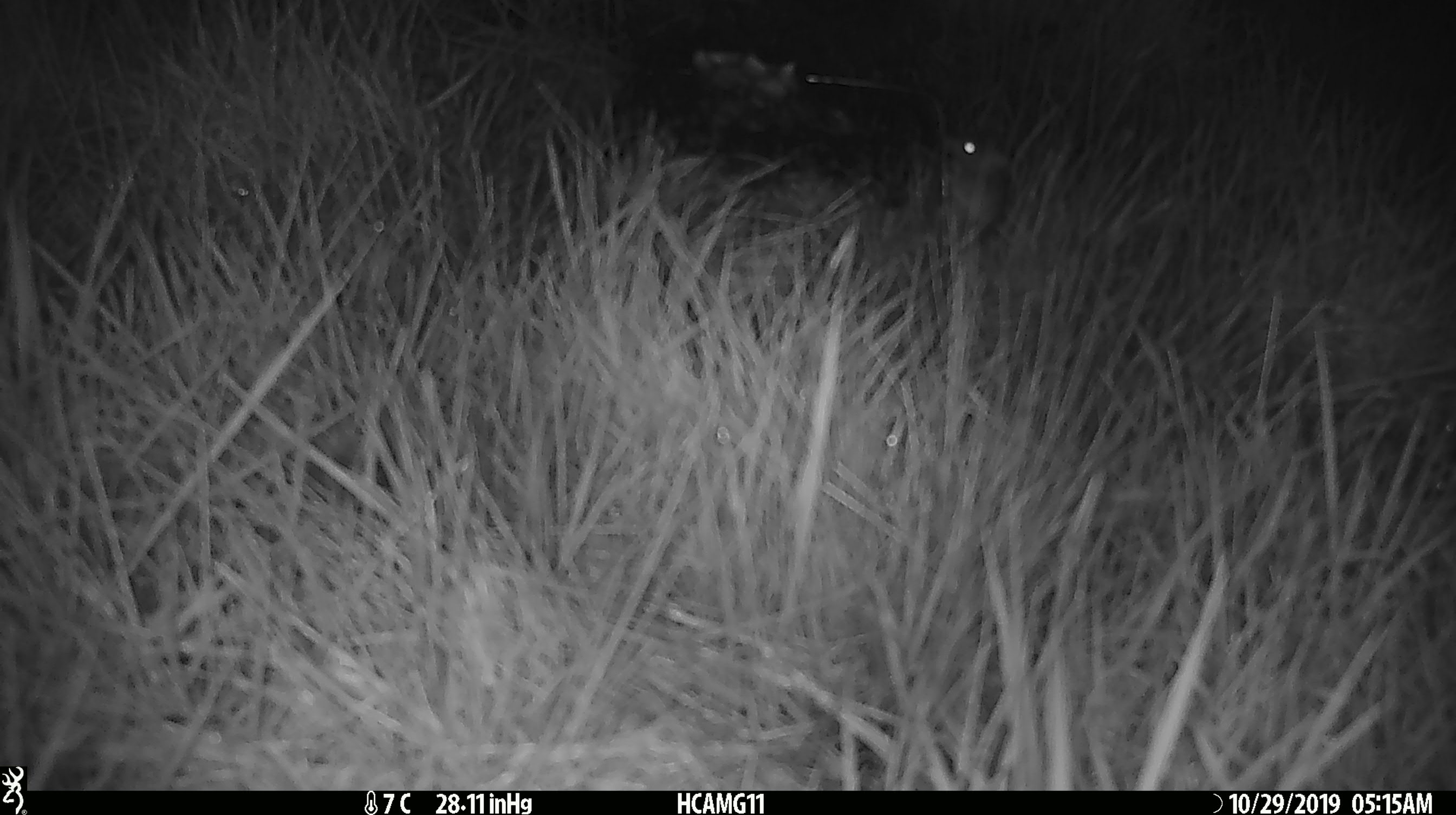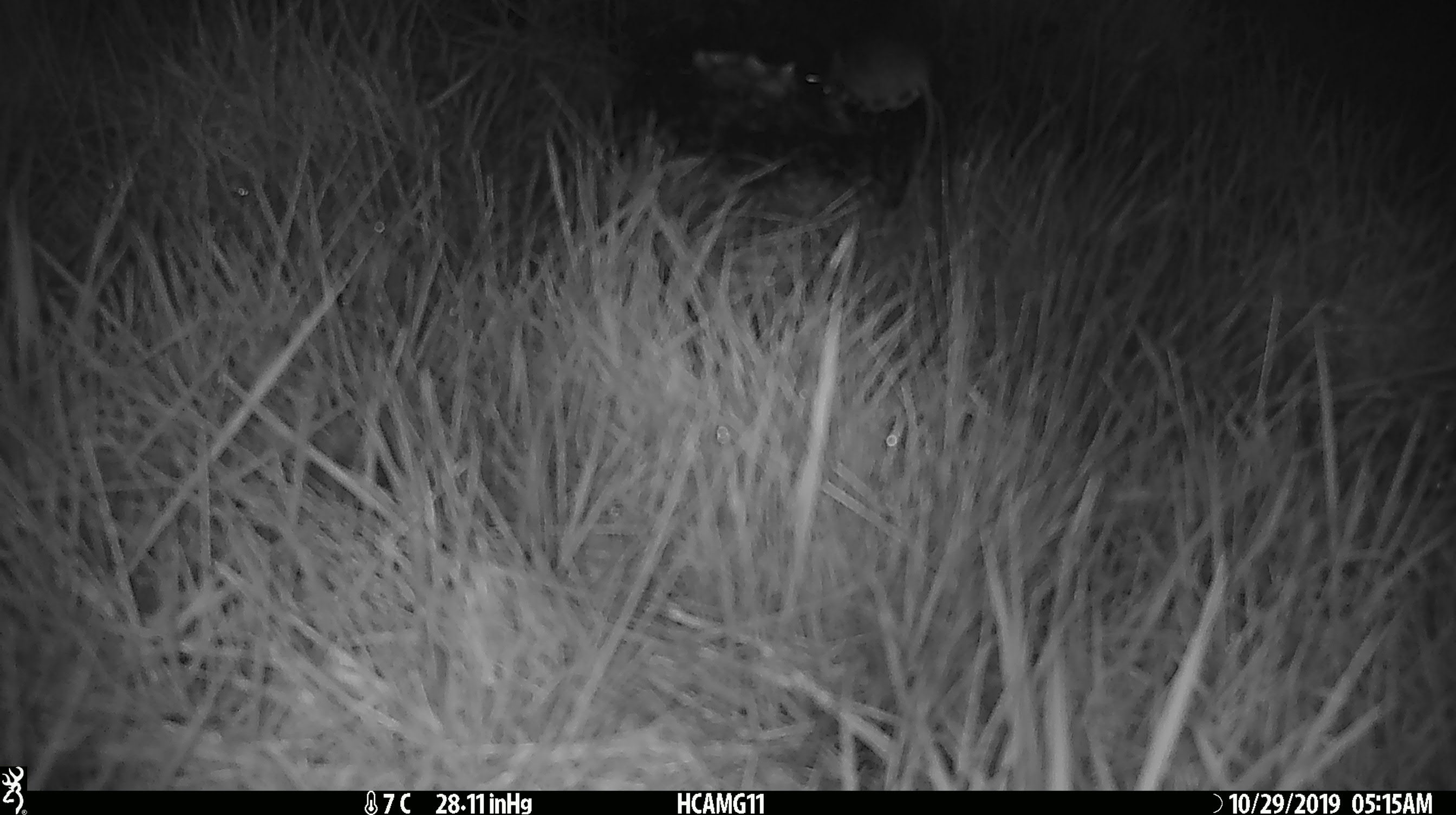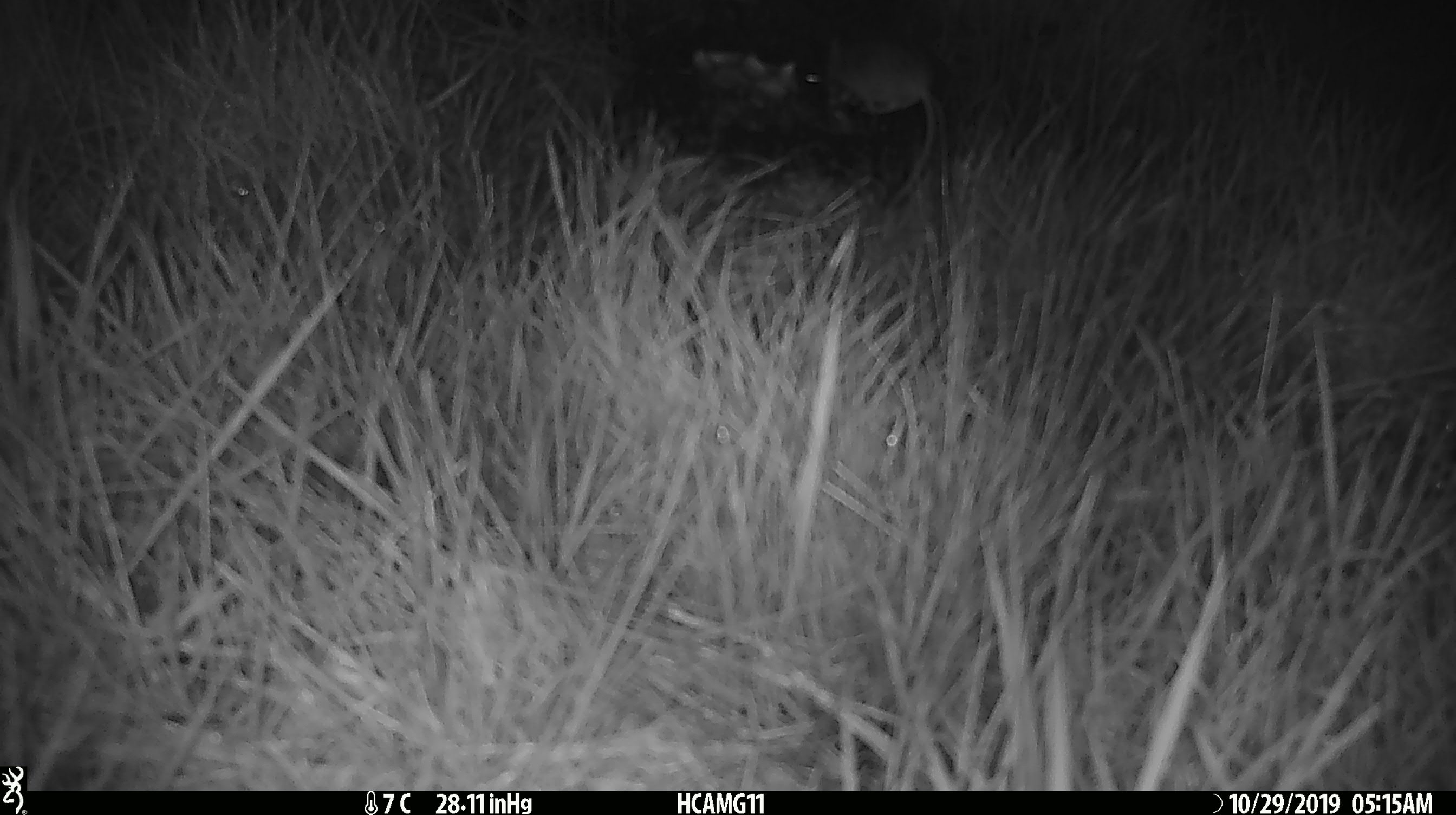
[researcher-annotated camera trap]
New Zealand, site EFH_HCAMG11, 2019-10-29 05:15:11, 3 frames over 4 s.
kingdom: Animalia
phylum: Chordata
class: Mammalia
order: Rodentia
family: Muridae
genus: Mus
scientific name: Mus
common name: mouse